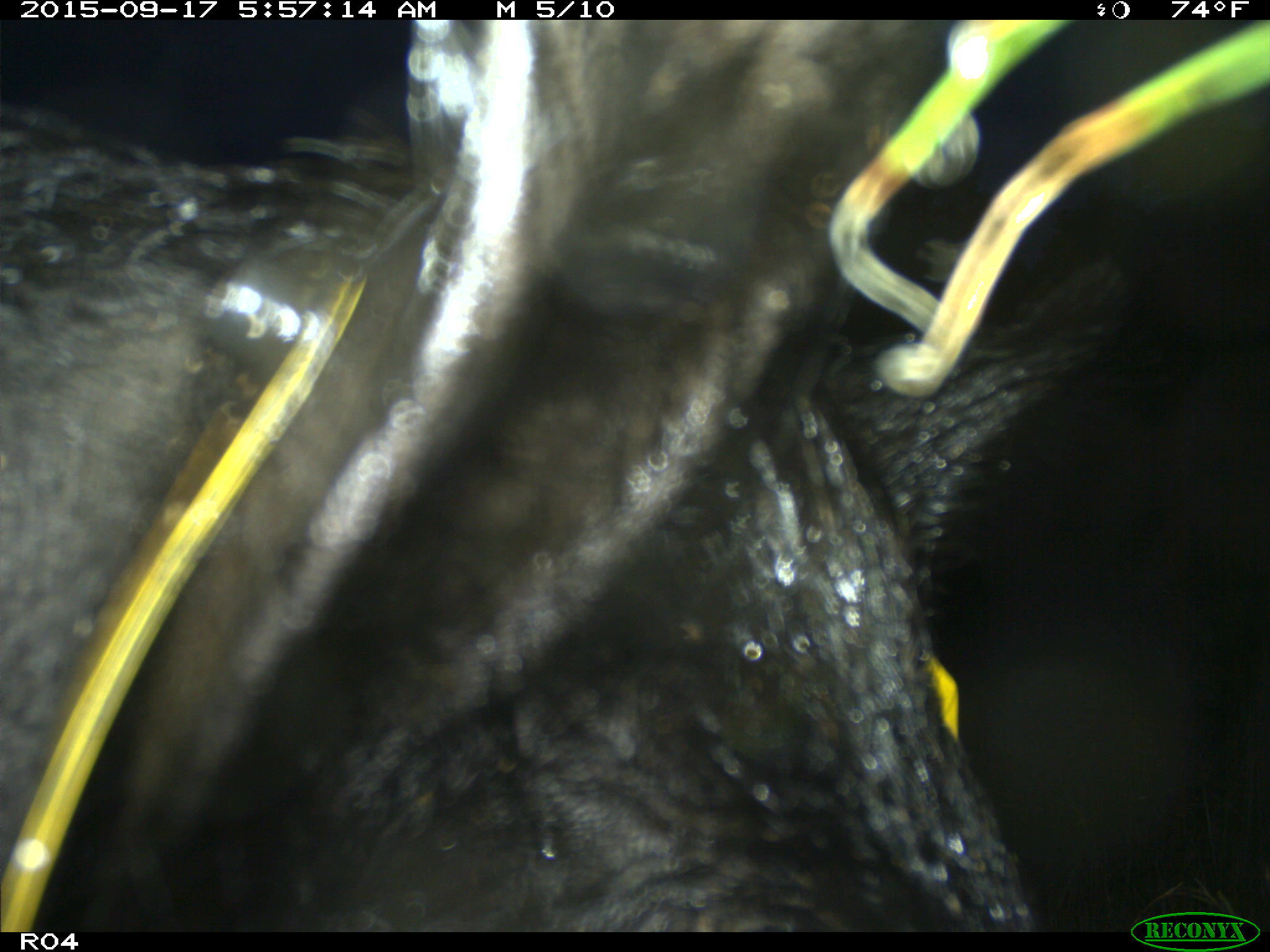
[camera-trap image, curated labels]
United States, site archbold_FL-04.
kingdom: Animalia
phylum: Chordata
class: Mammalia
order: Artiodactyla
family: Suidae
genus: Sus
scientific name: Sus scrofa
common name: wild boar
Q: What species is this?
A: Sus scrofa (wild boar).